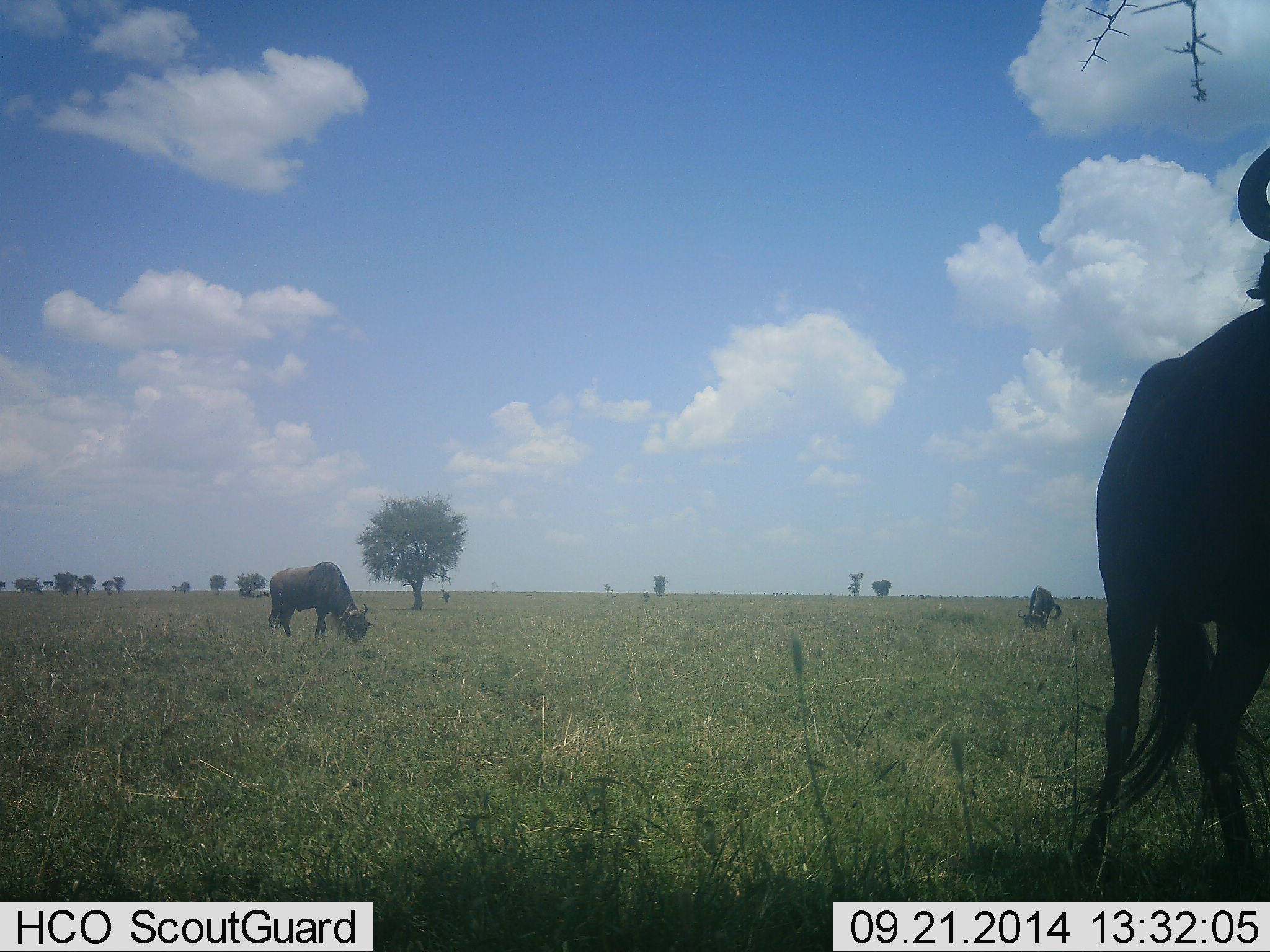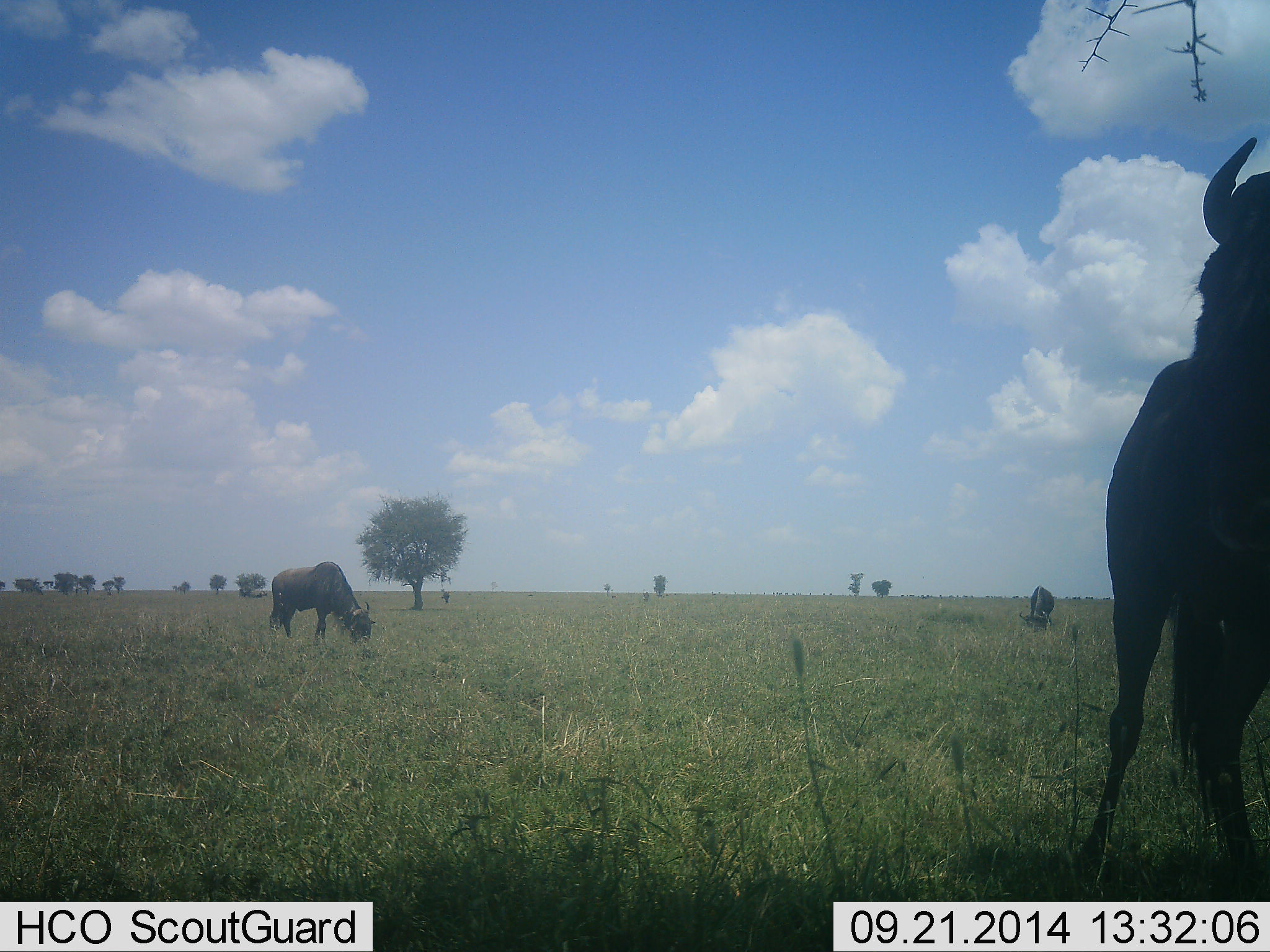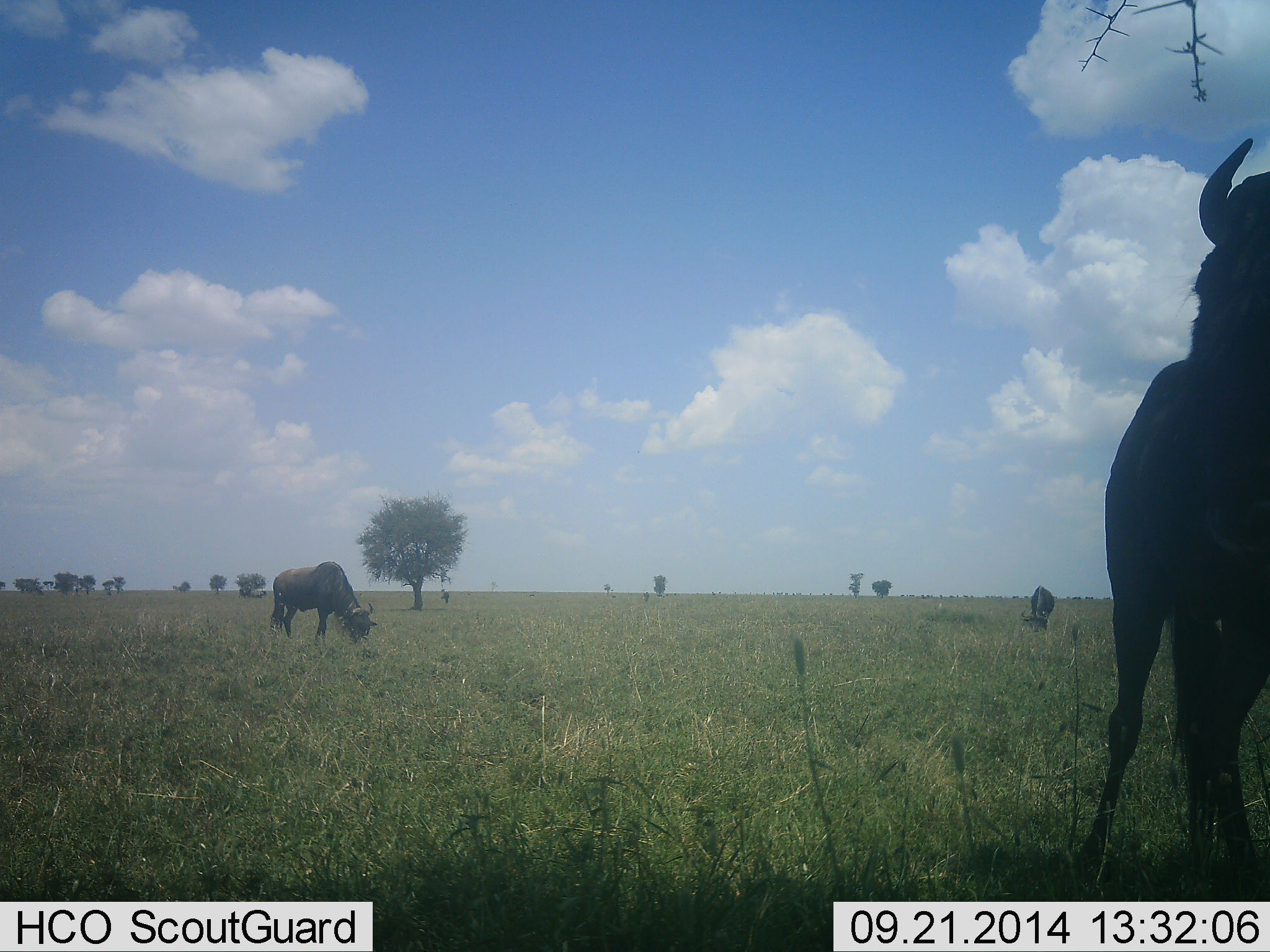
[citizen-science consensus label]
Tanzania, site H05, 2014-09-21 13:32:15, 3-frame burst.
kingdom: Animalia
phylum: Chordata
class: Mammalia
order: Artiodactyla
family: Bovidae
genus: Connochaetes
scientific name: Connochaetes taurinus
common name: blue wildebeest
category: wildebeest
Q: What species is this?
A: Wildebeest (blue wildebeest) (Connochaetes taurinus).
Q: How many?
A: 3.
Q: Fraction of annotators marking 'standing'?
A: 70%.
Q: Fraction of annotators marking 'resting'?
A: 0%.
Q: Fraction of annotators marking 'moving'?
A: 0%.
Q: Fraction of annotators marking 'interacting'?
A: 0%.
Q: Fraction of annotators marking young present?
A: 0%.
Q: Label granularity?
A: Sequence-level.